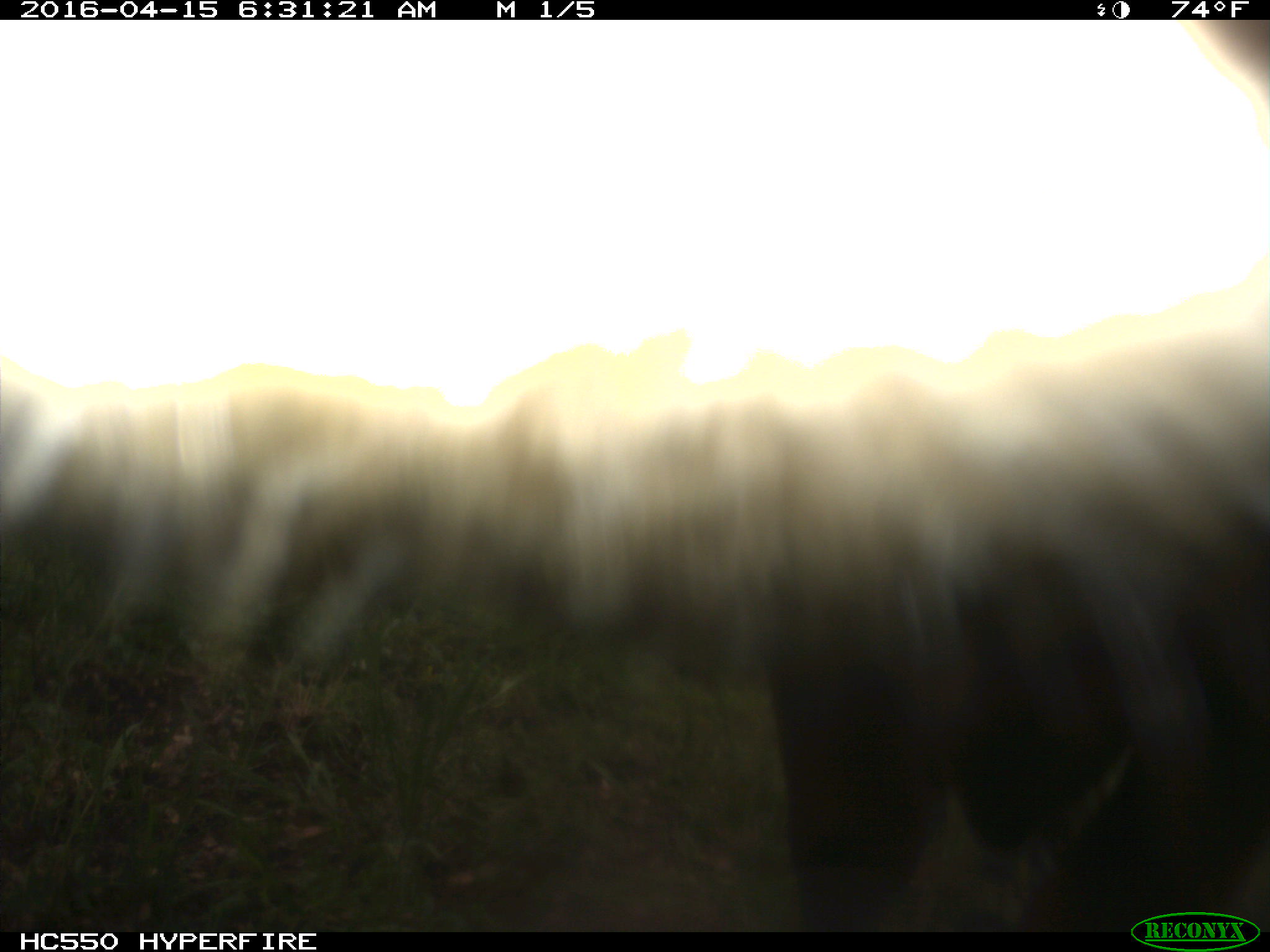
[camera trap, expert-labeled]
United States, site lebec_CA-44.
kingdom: Animalia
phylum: Chordata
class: Mammalia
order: Artiodactyla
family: Bovidae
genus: Bos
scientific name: Bos taurus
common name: domestic cow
Bos taurus (domestic cow).